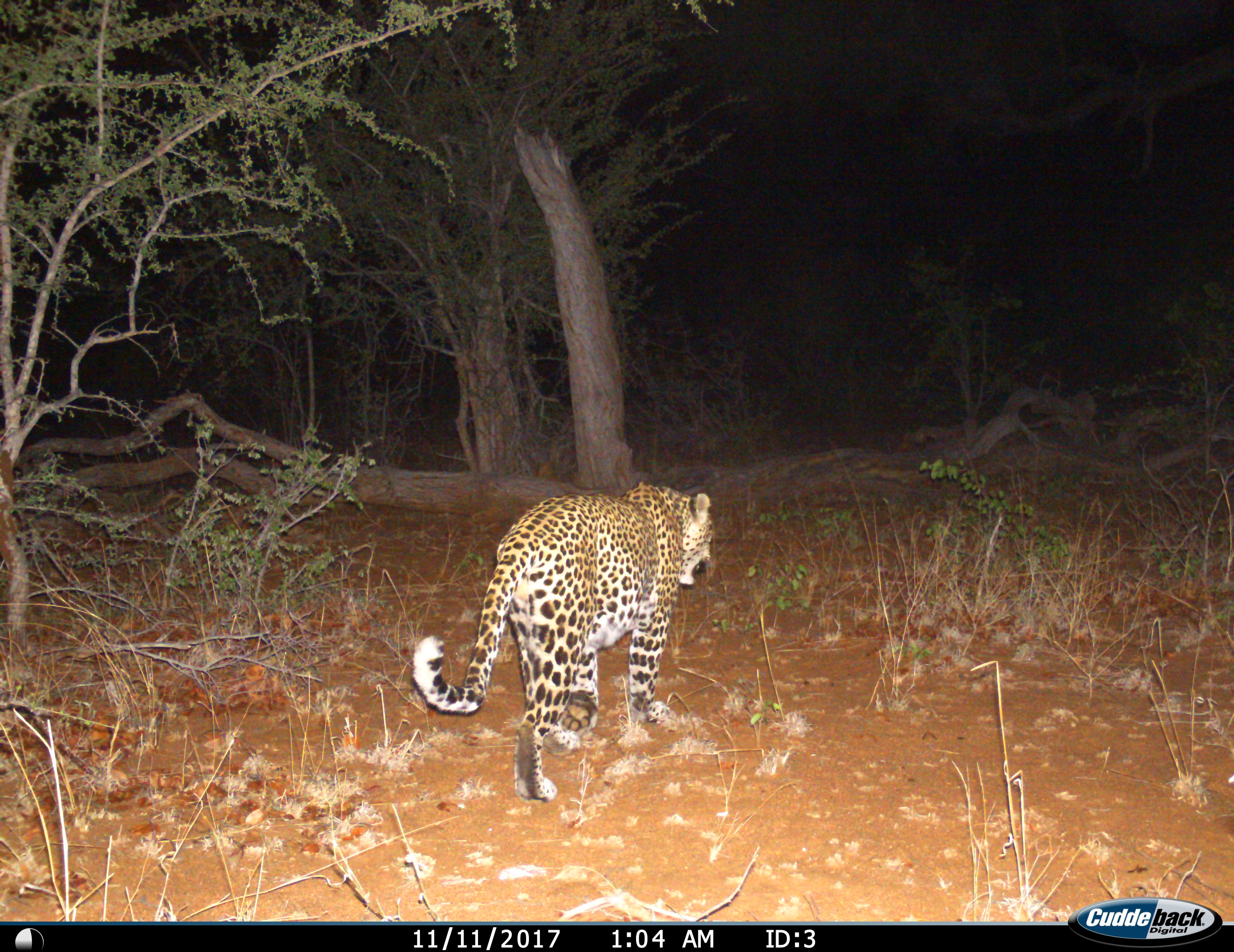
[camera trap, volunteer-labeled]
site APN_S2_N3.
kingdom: Animalia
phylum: Chordata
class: Mammalia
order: Carnivora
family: Felidae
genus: Panthera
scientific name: Panthera pardus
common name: leopard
Leopard (Panthera pardus), count 1. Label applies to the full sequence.